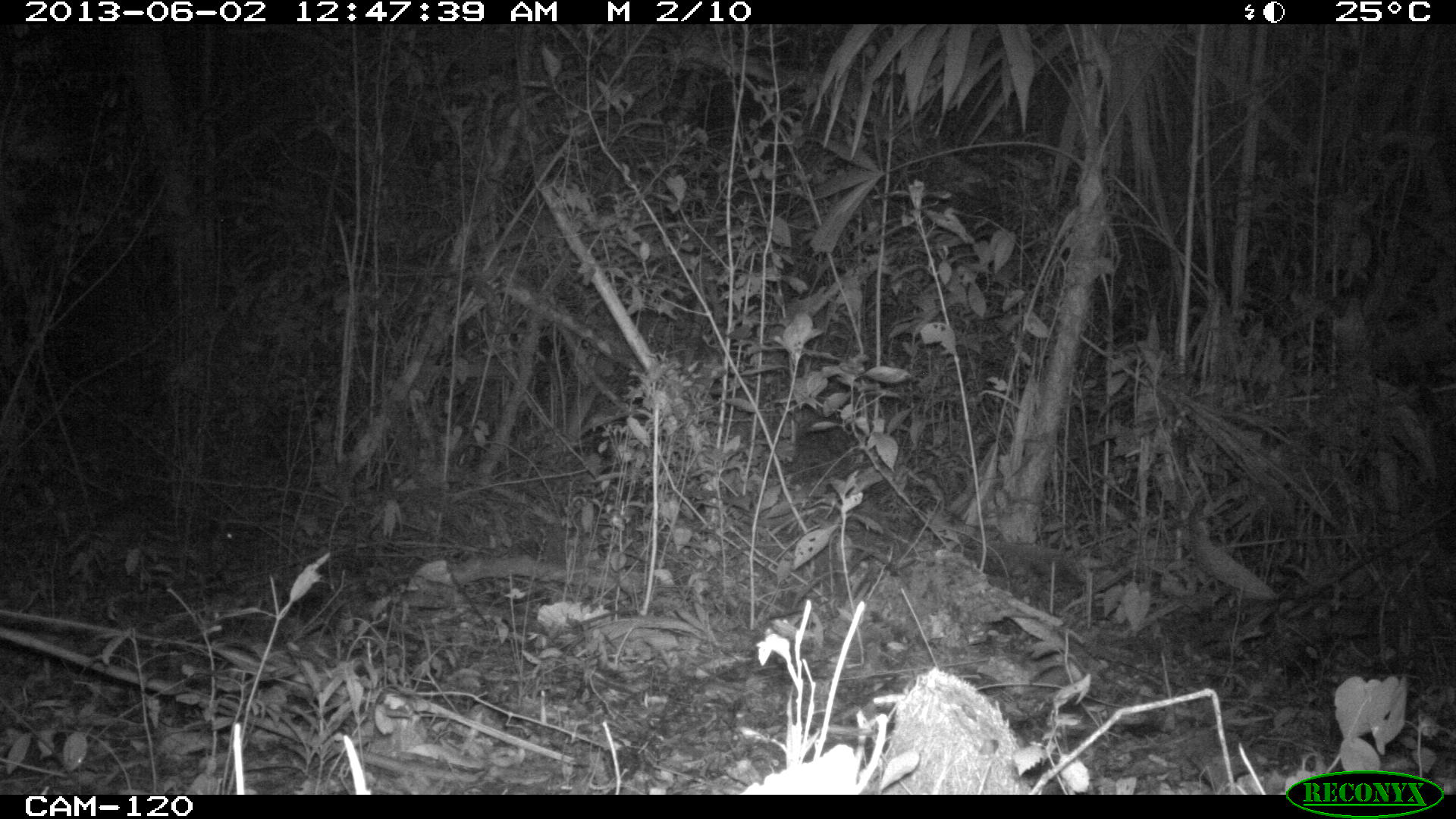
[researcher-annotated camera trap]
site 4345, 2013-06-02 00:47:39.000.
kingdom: Animalia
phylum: Chordata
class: Mammalia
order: Rodentia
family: Cuniculidae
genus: Cuniculus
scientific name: Cuniculus paca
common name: lowland paca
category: agouti paca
Agouti paca (lowland paca) (Cuniculus paca), count 1.